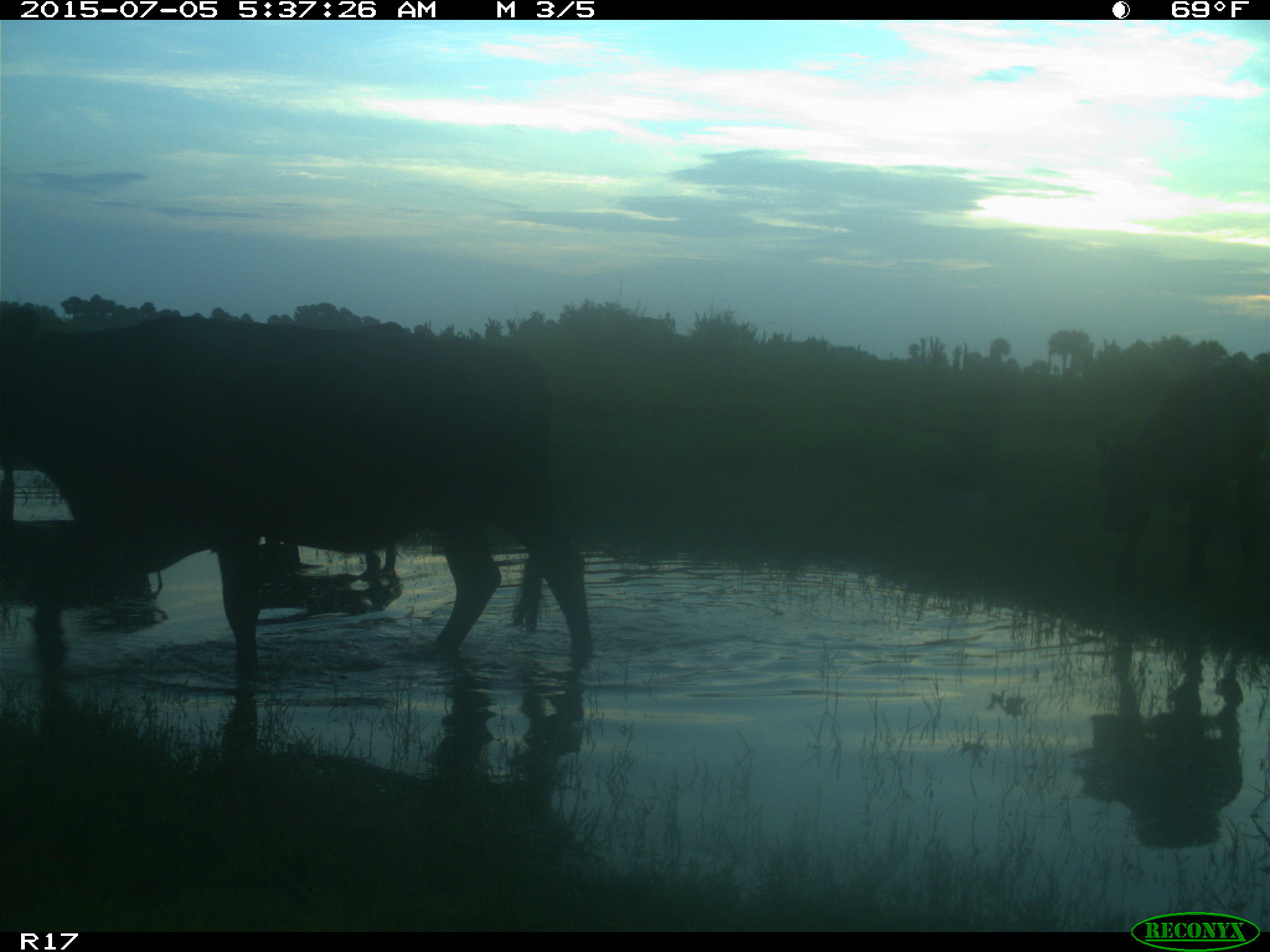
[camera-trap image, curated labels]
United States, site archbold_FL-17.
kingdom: Animalia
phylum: Chordata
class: Mammalia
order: Artiodactyla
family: Bovidae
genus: Bos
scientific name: Bos taurus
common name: domestic cow